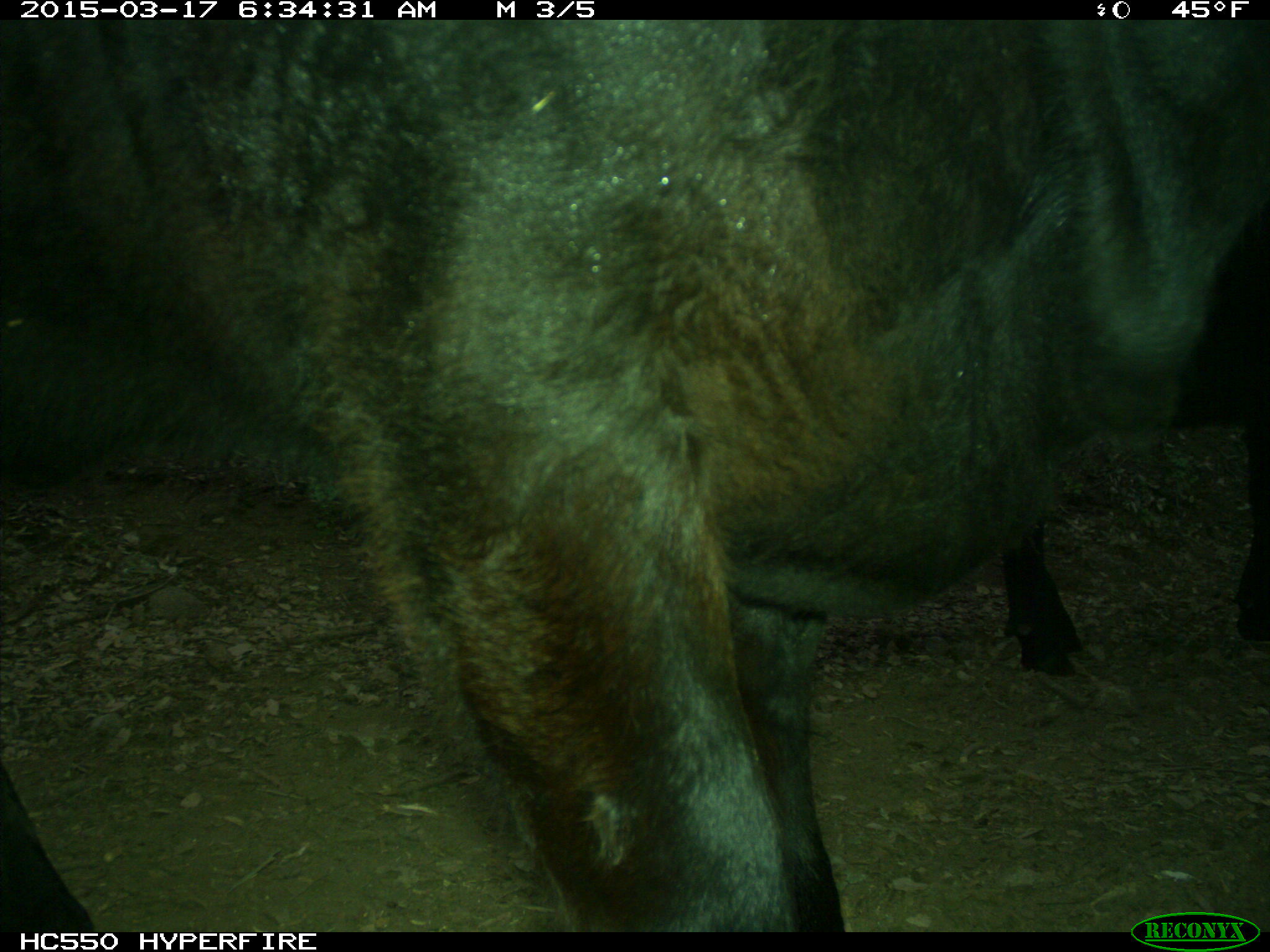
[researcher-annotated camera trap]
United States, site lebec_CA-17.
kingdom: Animalia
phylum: Chordata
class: Mammalia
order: Artiodactyla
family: Bovidae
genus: Bos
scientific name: Bos taurus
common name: domestic cow